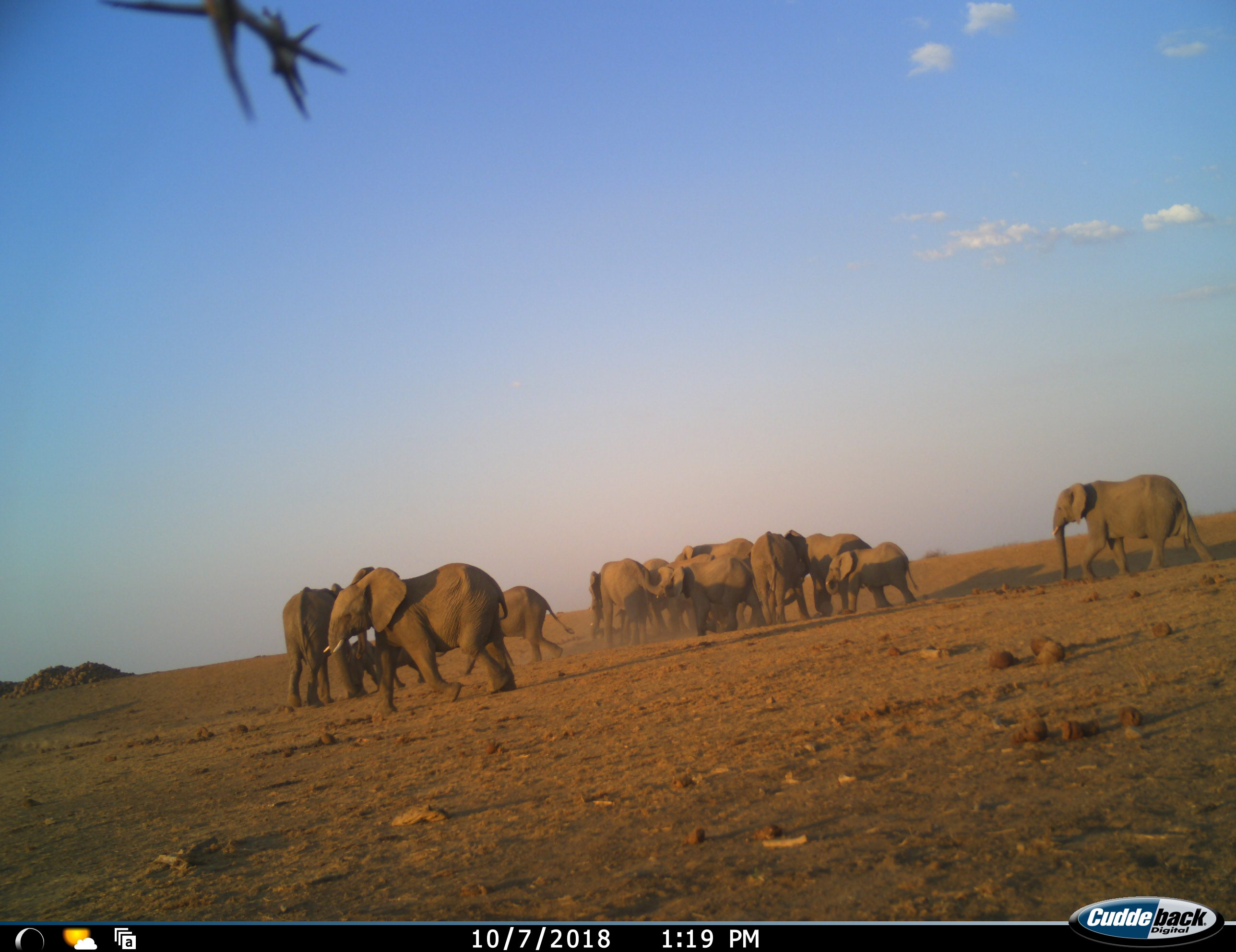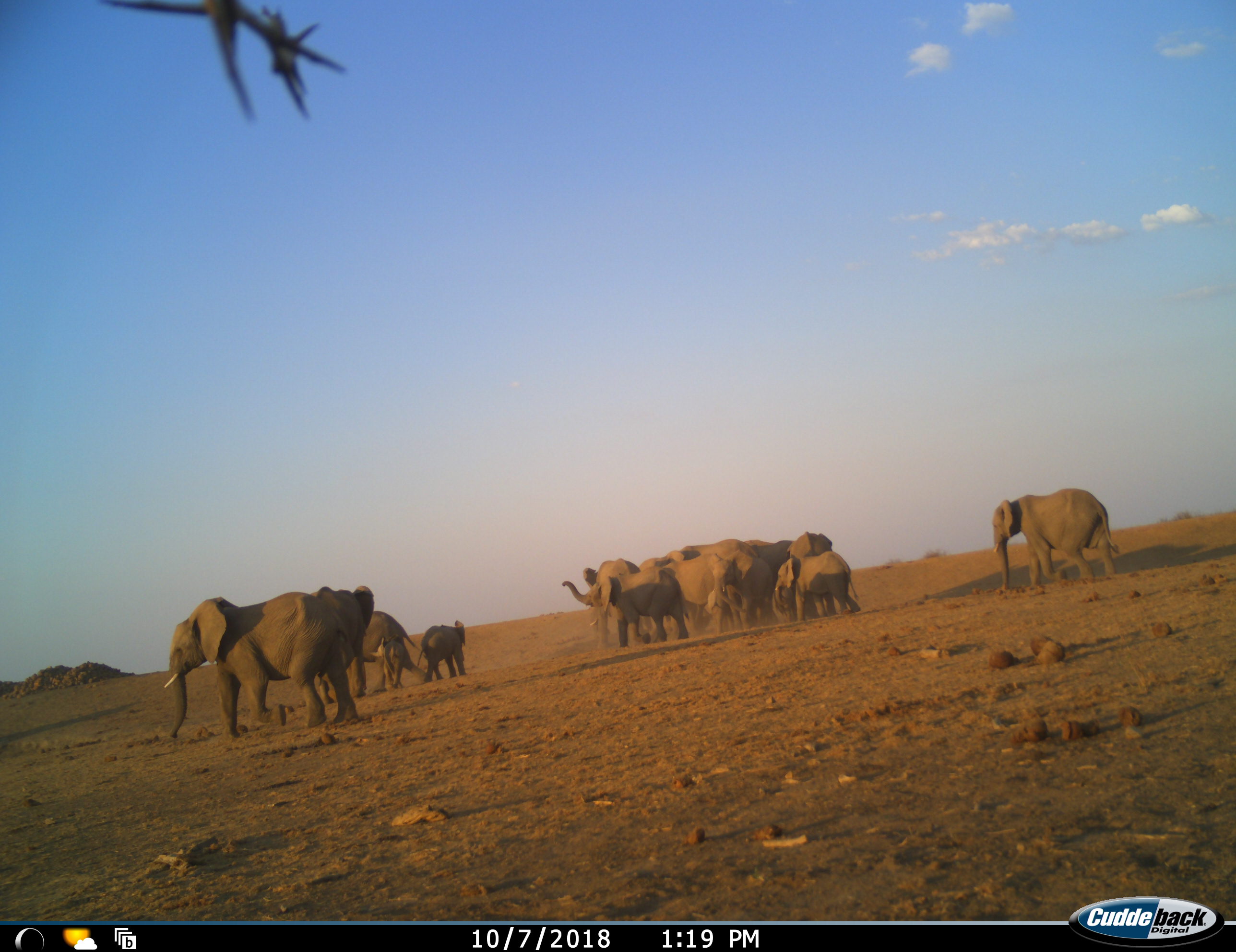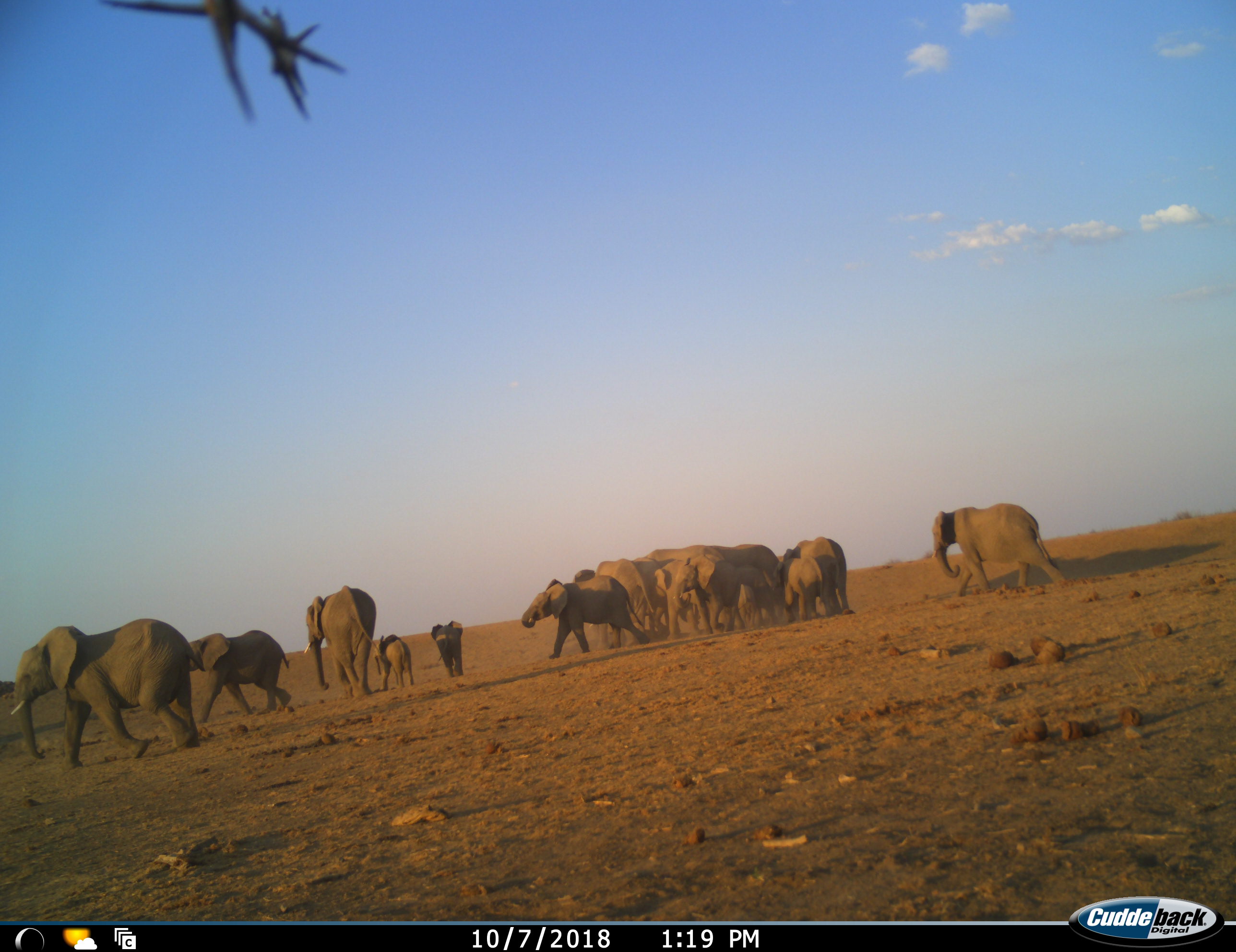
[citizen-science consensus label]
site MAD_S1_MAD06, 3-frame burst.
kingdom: Animalia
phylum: Chordata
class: Mammalia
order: Proboscidea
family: Elephantidae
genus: Loxodonta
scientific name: Loxodonta africana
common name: african bush elephant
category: elephant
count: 11-50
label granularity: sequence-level